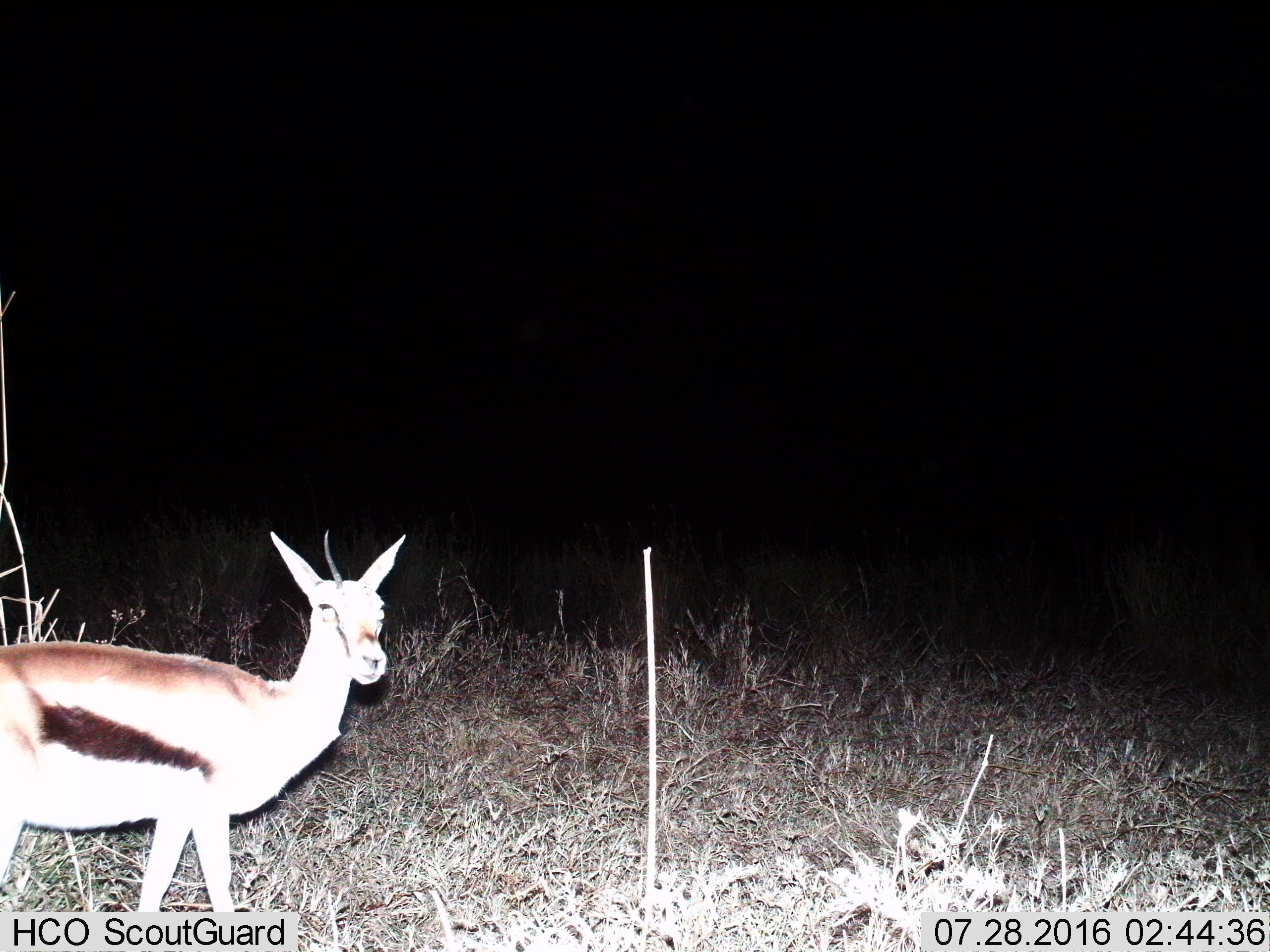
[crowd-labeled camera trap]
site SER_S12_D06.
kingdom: Animalia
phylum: Chordata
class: Mammalia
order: Artiodactyla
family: Bovidae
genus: Eudorcas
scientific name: Eudorcas thomsonii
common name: thomson's gazelle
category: gazellethomsons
Gazellethomsons (thomson's gazelle) (Eudorcas thomsonii), count 1. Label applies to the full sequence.